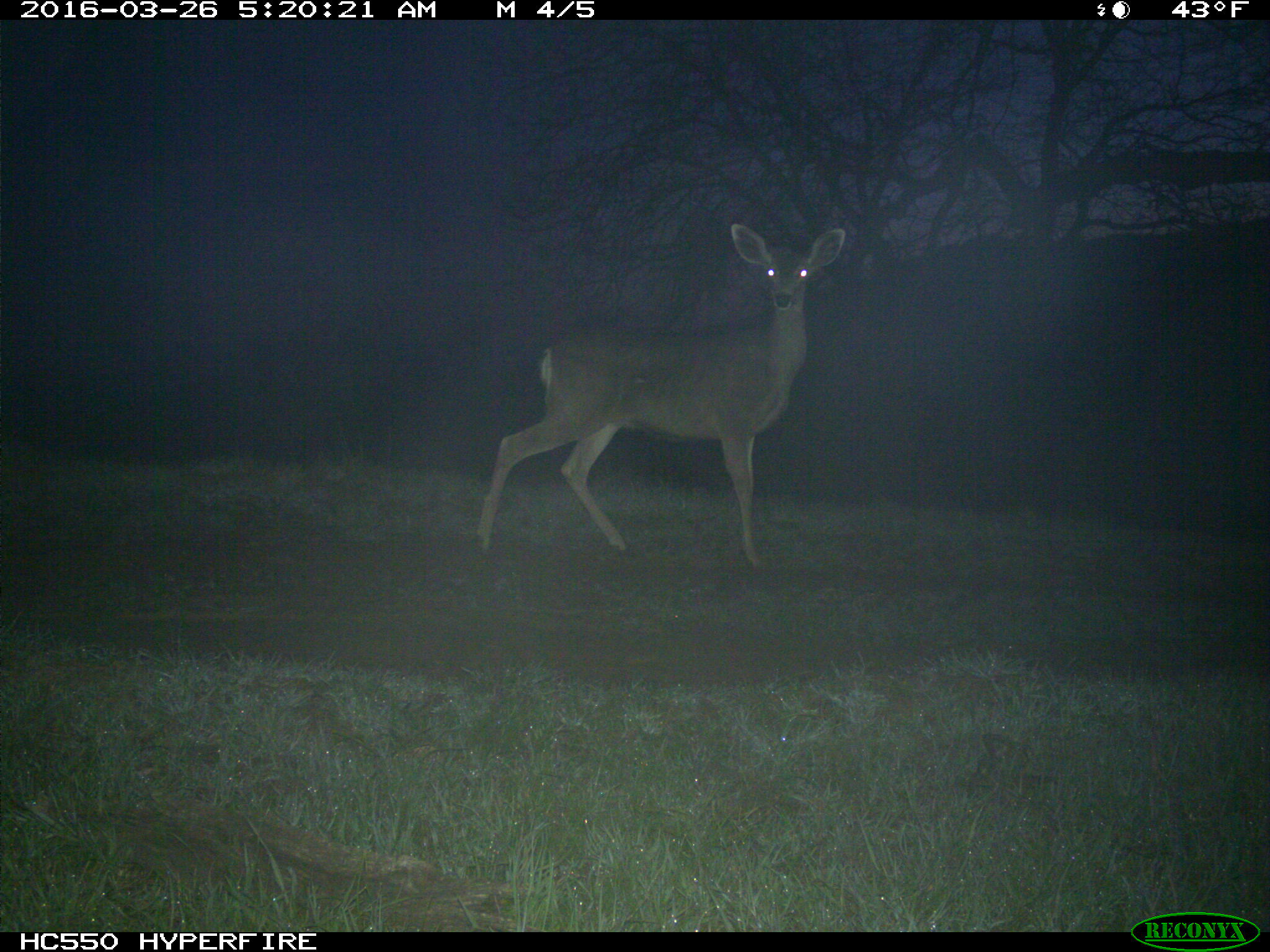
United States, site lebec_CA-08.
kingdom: Animalia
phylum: Chordata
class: Mammalia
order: Artiodactyla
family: Cervidae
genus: Odocoileus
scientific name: Odocoileus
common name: deer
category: unidentified deer